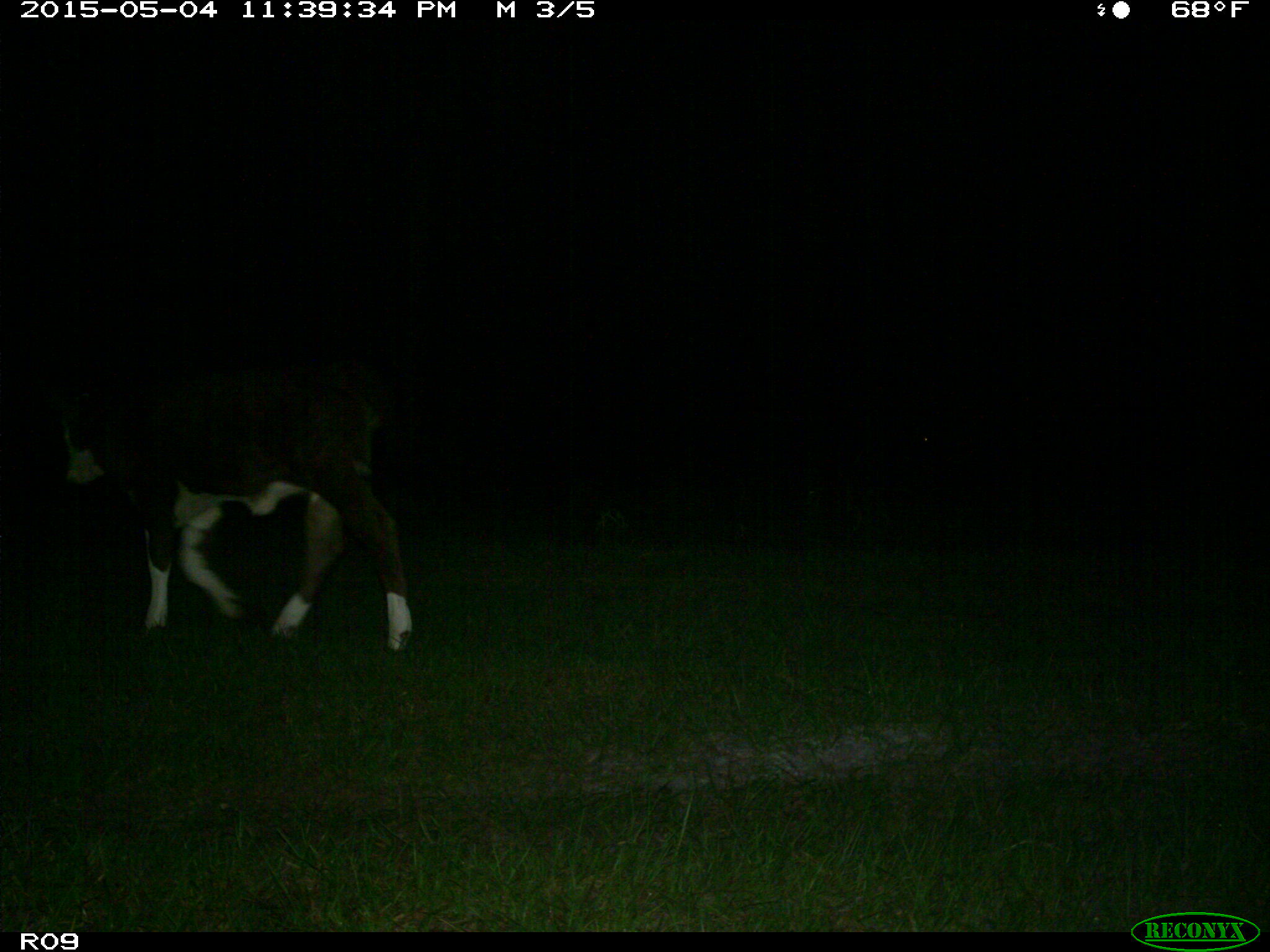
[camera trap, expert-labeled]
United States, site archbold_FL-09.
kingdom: Animalia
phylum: Chordata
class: Mammalia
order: Artiodactyla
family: Bovidae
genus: Bos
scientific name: Bos taurus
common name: domestic cow